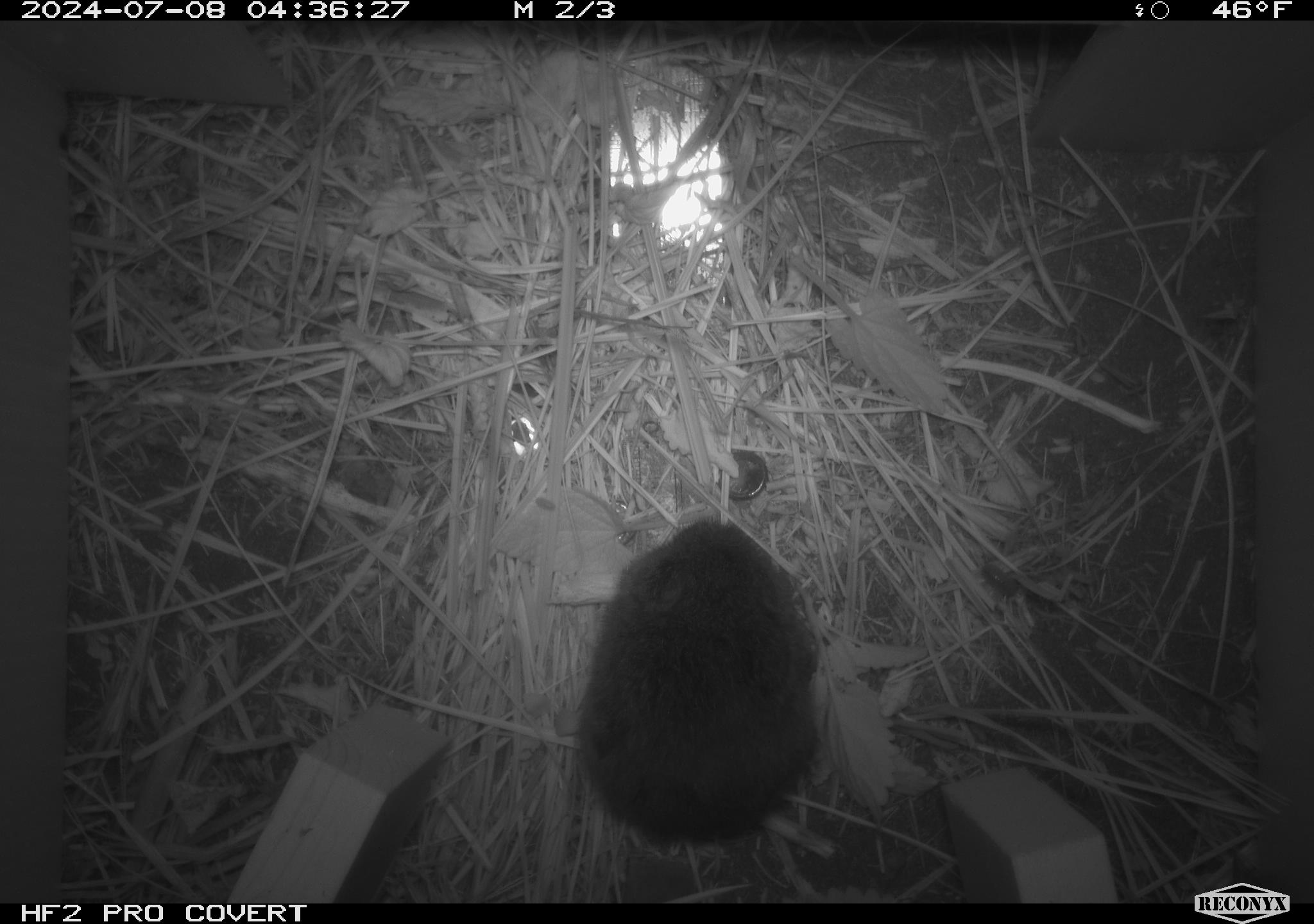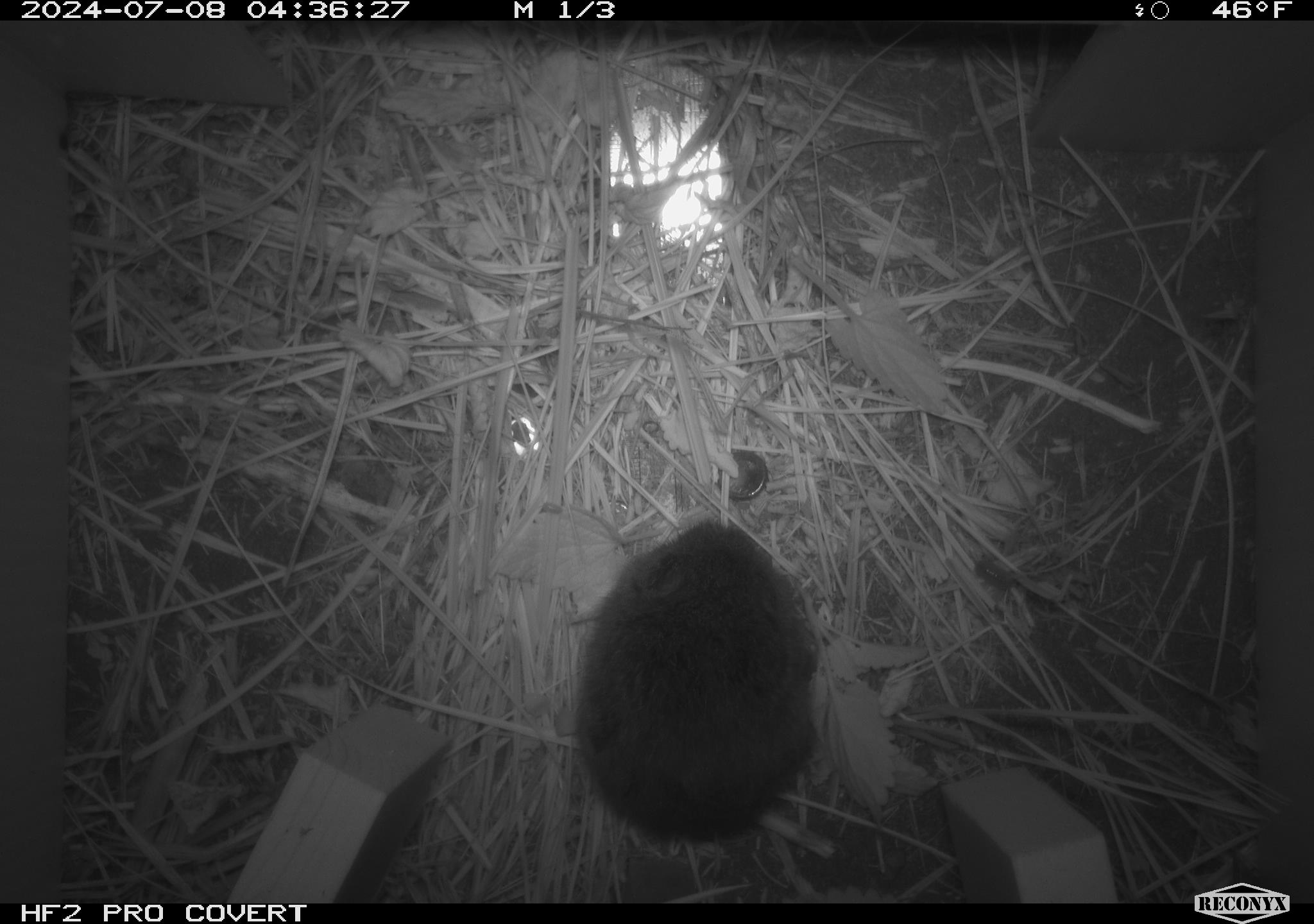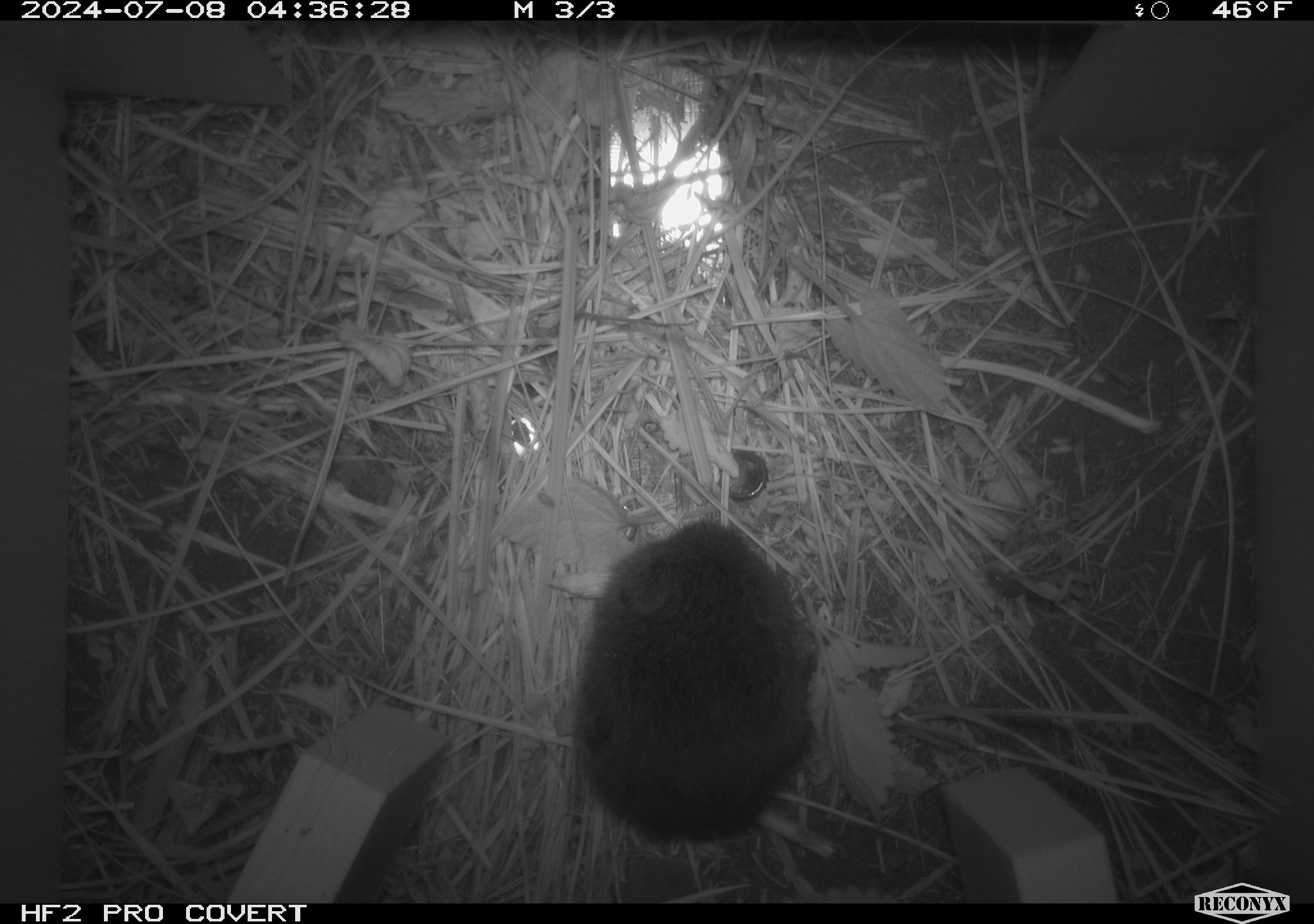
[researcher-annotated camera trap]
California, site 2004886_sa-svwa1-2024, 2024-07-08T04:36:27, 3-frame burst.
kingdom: Animalia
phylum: Chordata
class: Mammalia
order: Rodentia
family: Cricetidae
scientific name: Arvicolinae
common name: voles, lemmings, and muskrats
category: arvicolinae subfamily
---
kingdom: Animalia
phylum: Arthropoda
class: Malacostraca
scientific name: Malacostraca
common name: amphipods, crabs, isopods, krill, lobsters and shrimps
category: malacostracan